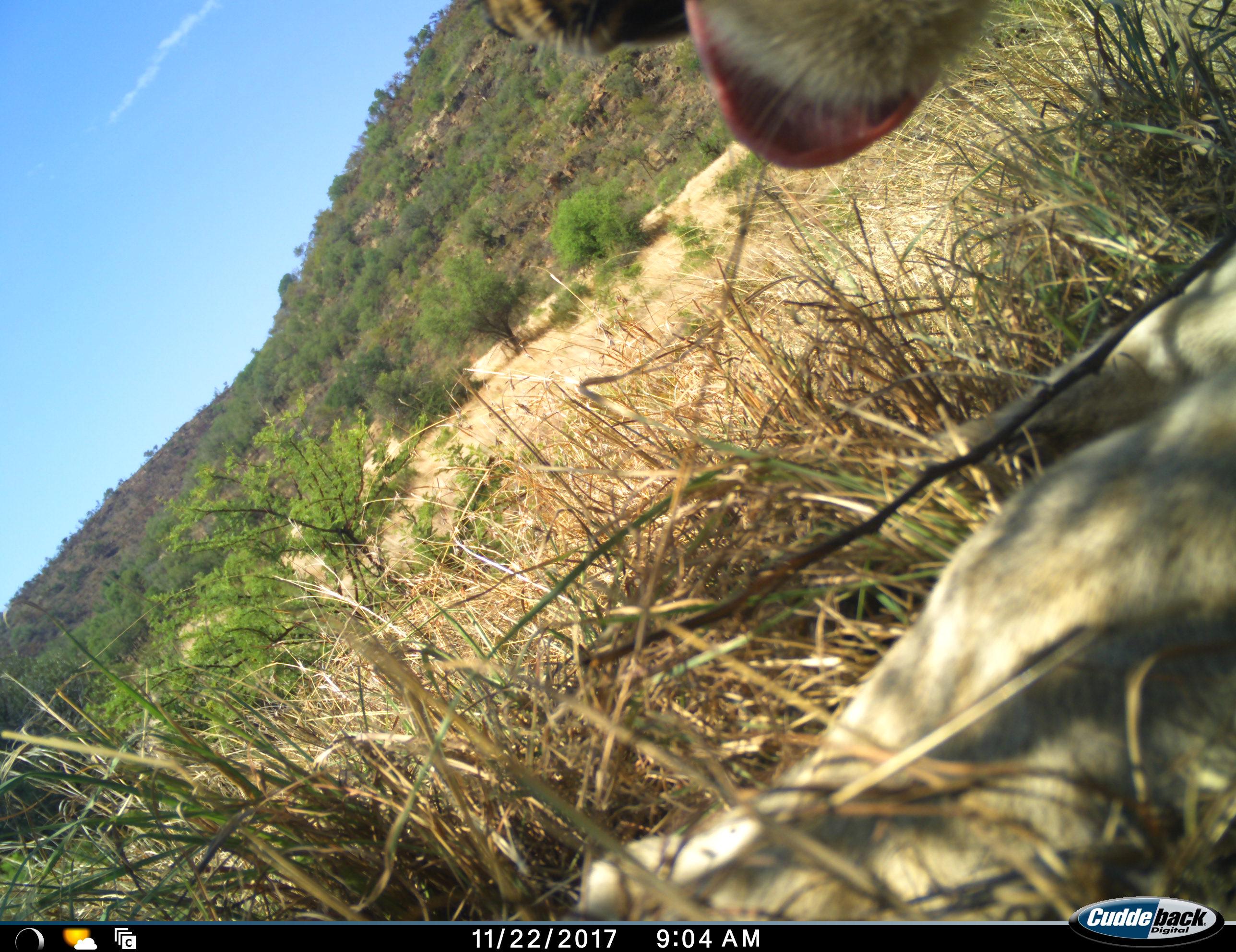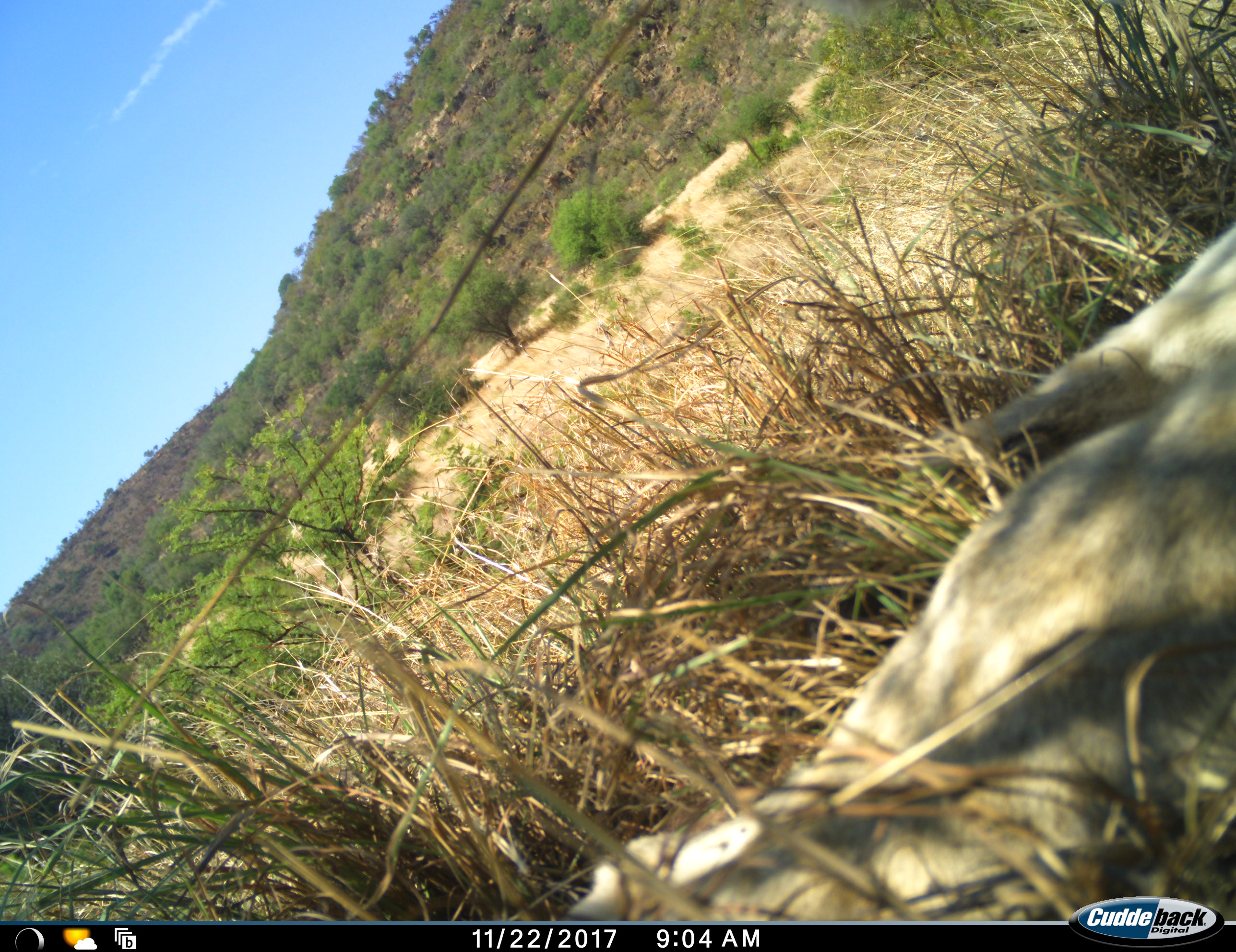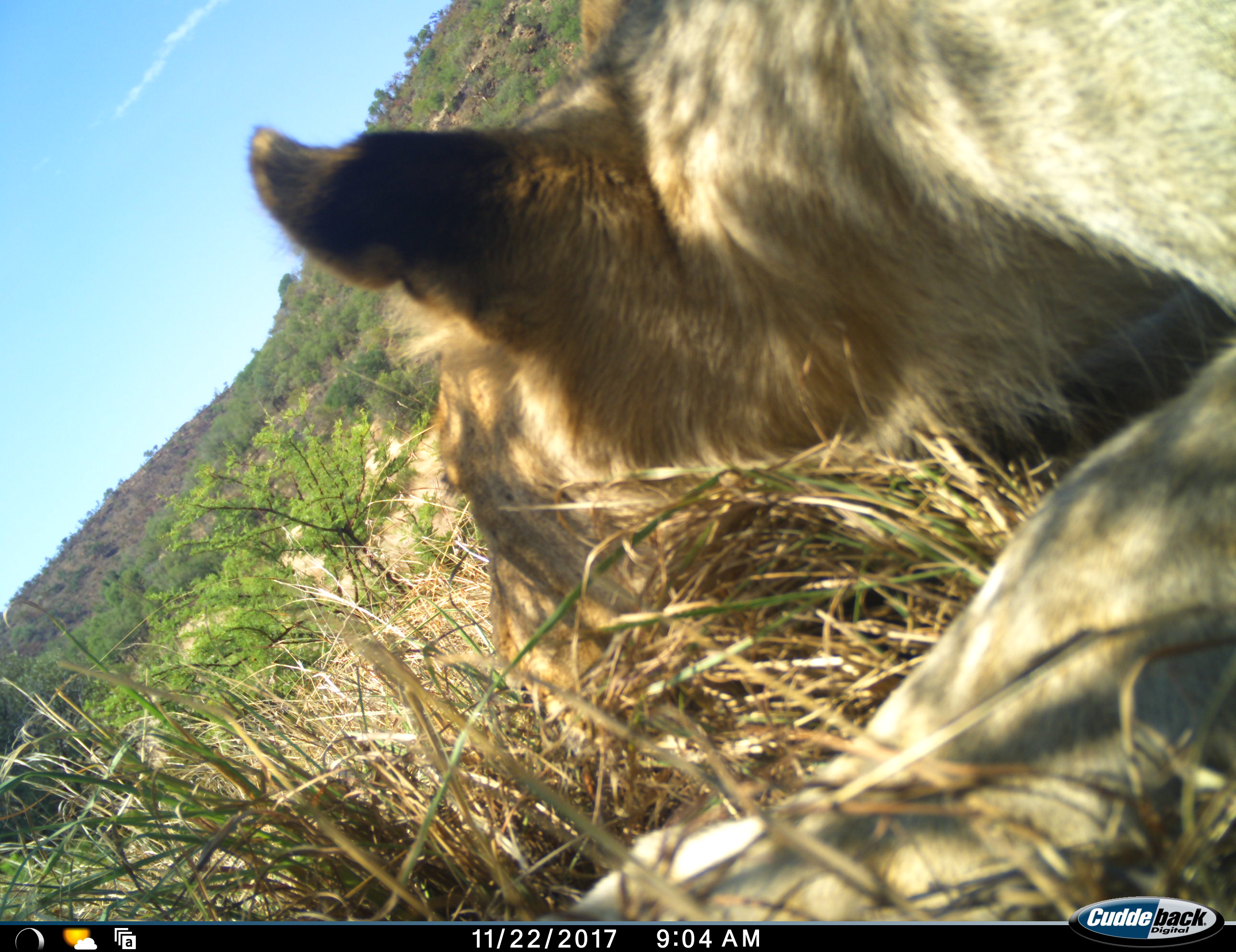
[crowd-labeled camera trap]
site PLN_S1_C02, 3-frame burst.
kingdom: Animalia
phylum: Chordata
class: Mammalia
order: Carnivora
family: Felidae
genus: Panthera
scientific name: Panthera leo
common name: lion female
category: lionfemale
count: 1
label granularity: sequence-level